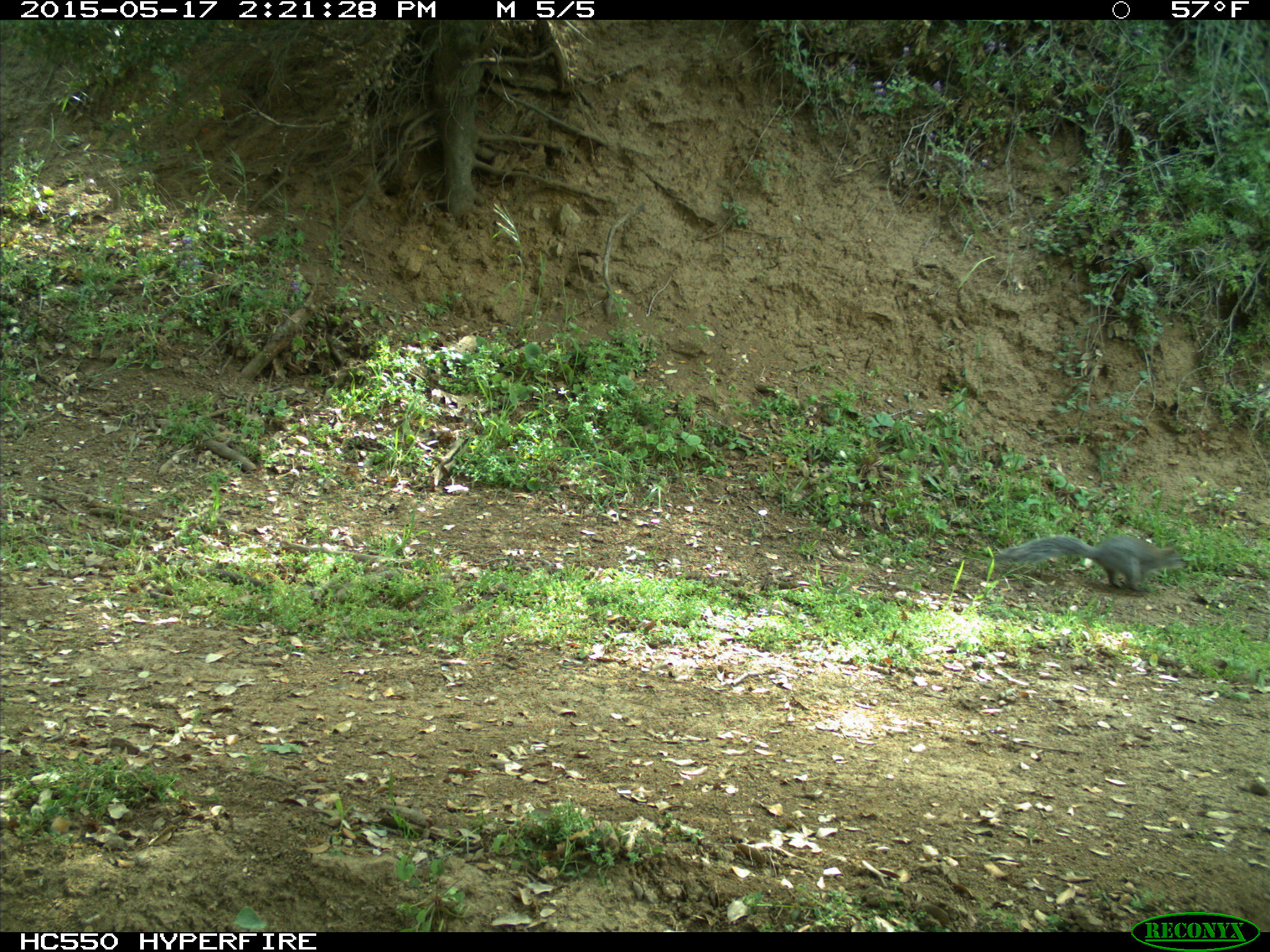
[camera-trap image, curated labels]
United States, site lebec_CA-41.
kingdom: Animalia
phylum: Chordata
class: Mammalia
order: Rodentia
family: Sciuridae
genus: Sciurus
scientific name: Sciurus carolinensis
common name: eastern gray squirrel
Sciurus carolinensis (eastern gray squirrel).